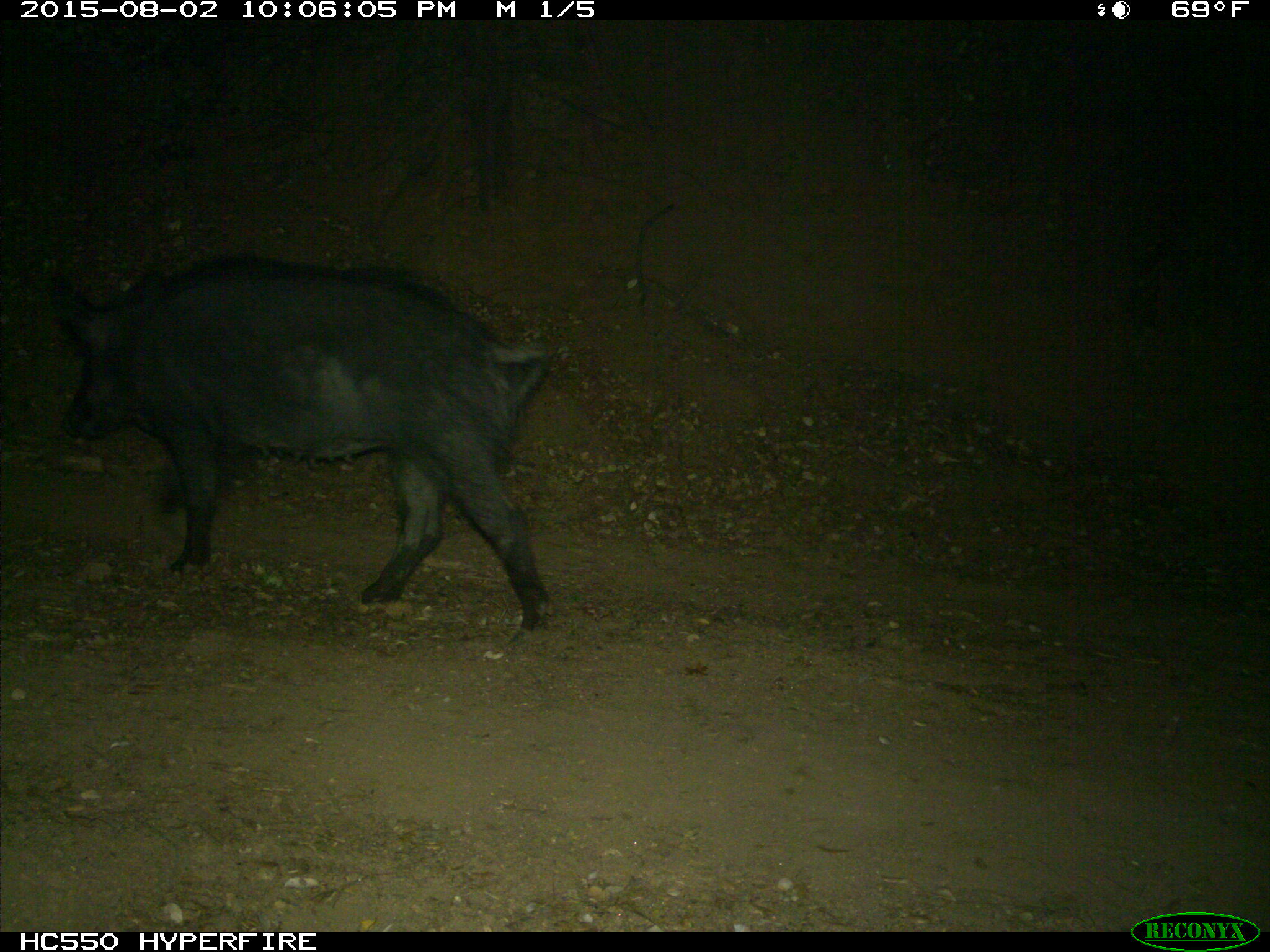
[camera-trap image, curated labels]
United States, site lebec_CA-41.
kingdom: Animalia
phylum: Chordata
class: Mammalia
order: Artiodactyla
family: Suidae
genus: Sus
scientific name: Sus scrofa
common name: wild boar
Sus scrofa (wild boar).